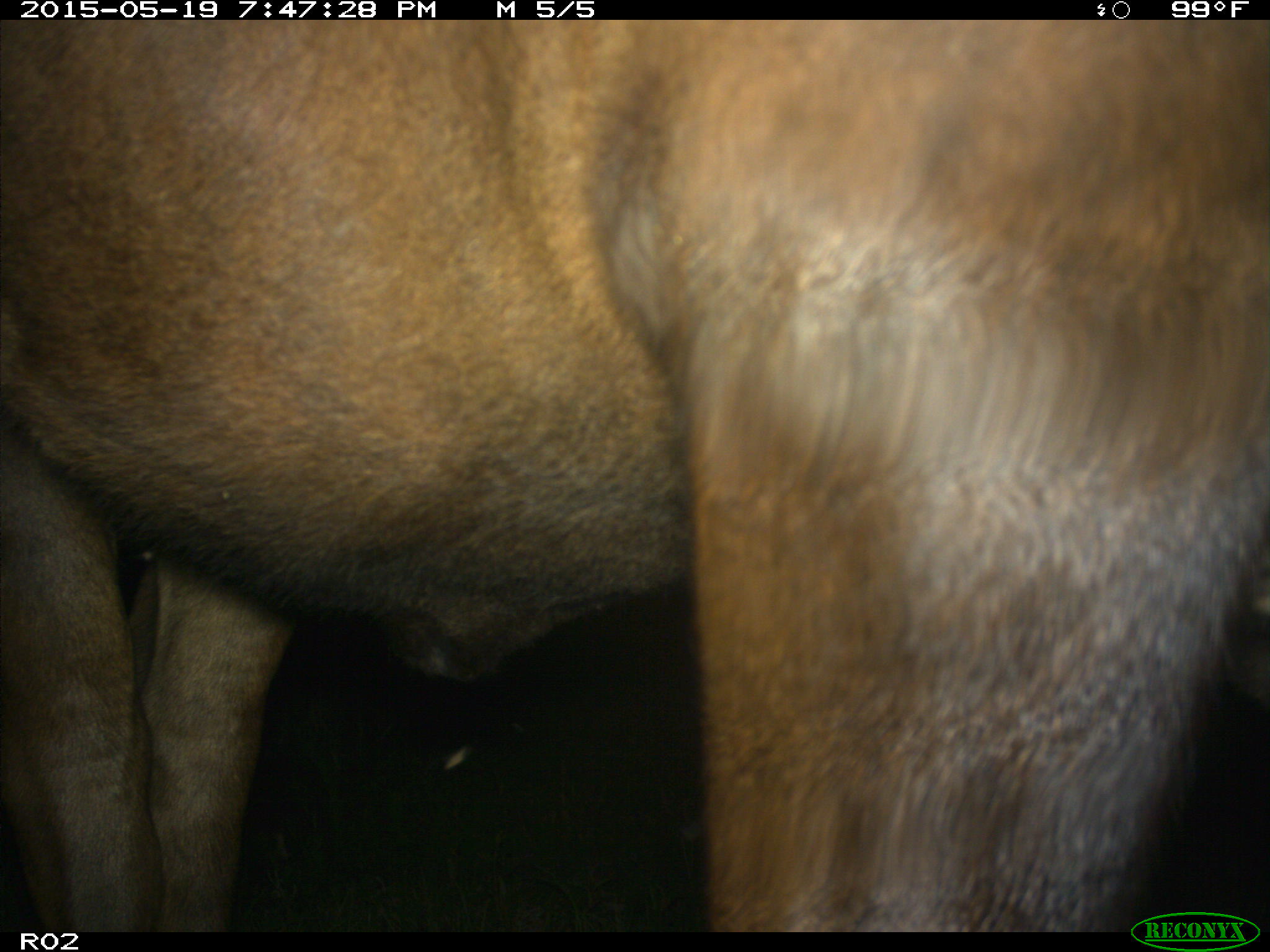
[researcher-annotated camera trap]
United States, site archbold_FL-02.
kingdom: Animalia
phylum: Chordata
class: Mammalia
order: Artiodactyla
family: Bovidae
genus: Bos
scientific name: Bos taurus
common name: domestic cow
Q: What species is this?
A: Bos taurus (domestic cow).